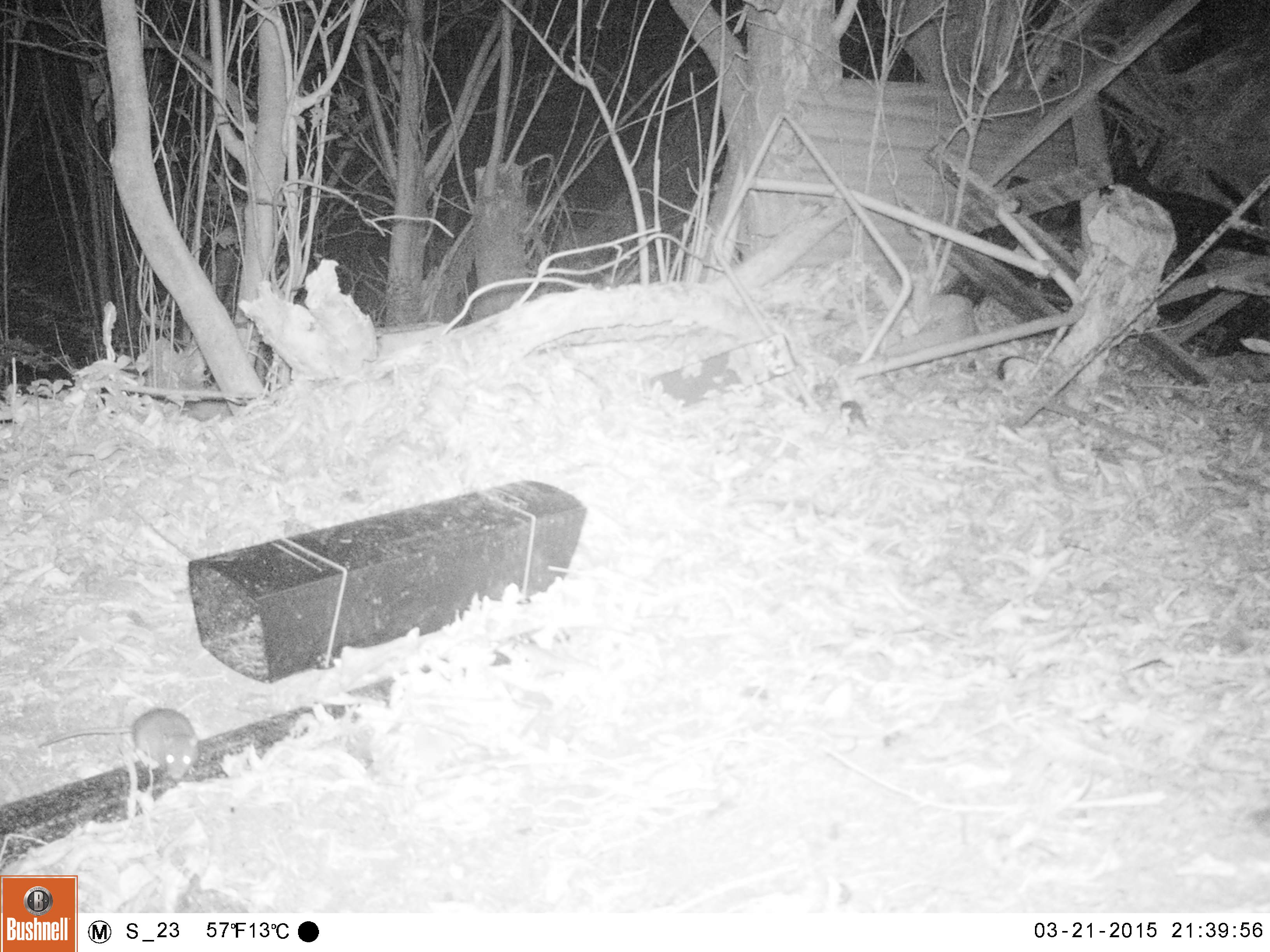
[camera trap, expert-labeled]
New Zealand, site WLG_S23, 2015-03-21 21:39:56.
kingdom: Animalia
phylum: Chordata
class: Mammalia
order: Rodentia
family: Muridae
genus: Rattus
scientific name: Rattus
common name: rat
Rat (Rattus).